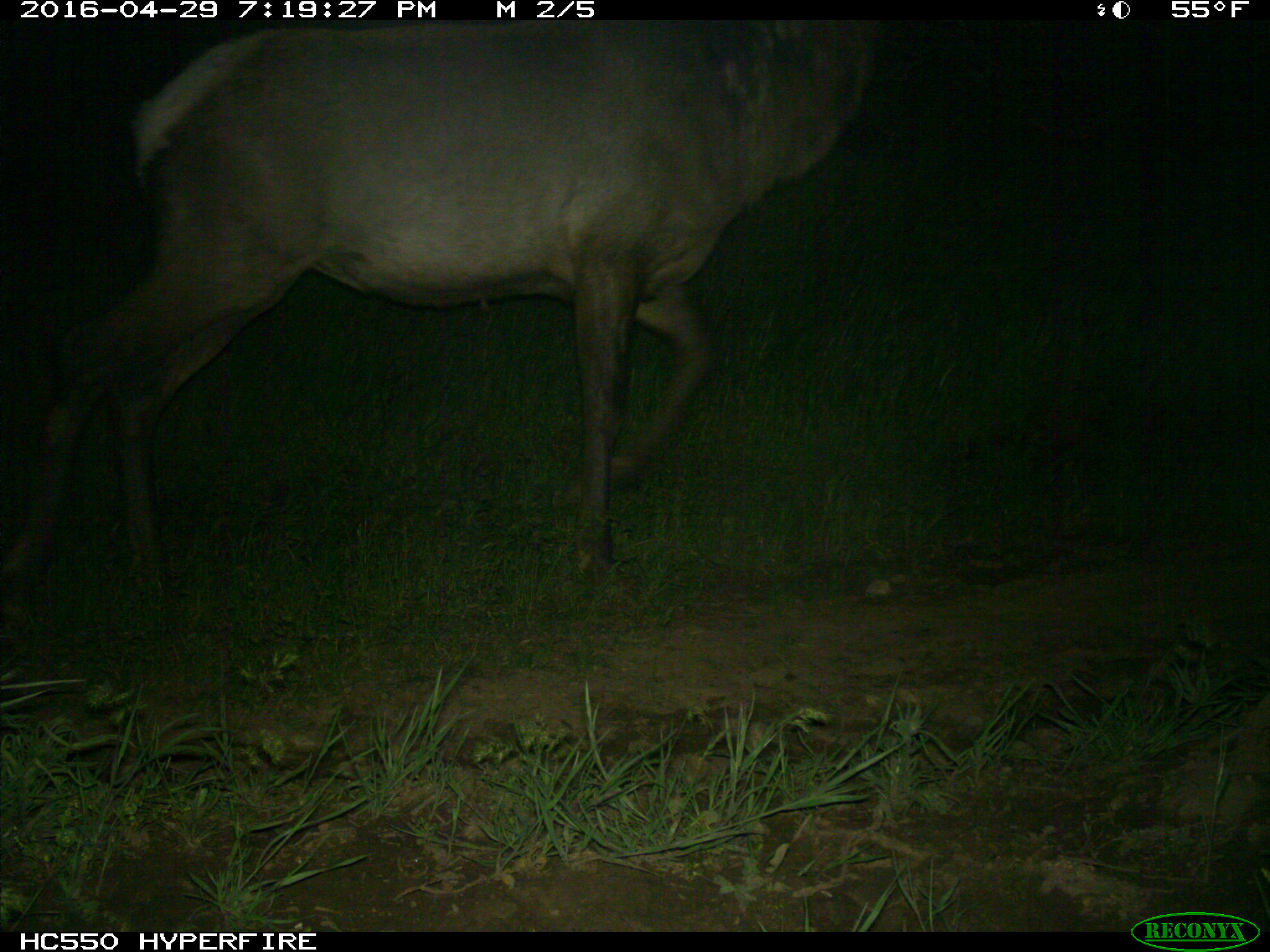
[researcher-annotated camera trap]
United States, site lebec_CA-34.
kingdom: Animalia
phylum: Chordata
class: Mammalia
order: Artiodactyla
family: Cervidae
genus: Cervus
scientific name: Cervus canadensis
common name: elk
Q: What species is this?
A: Cervus canadensis (elk).